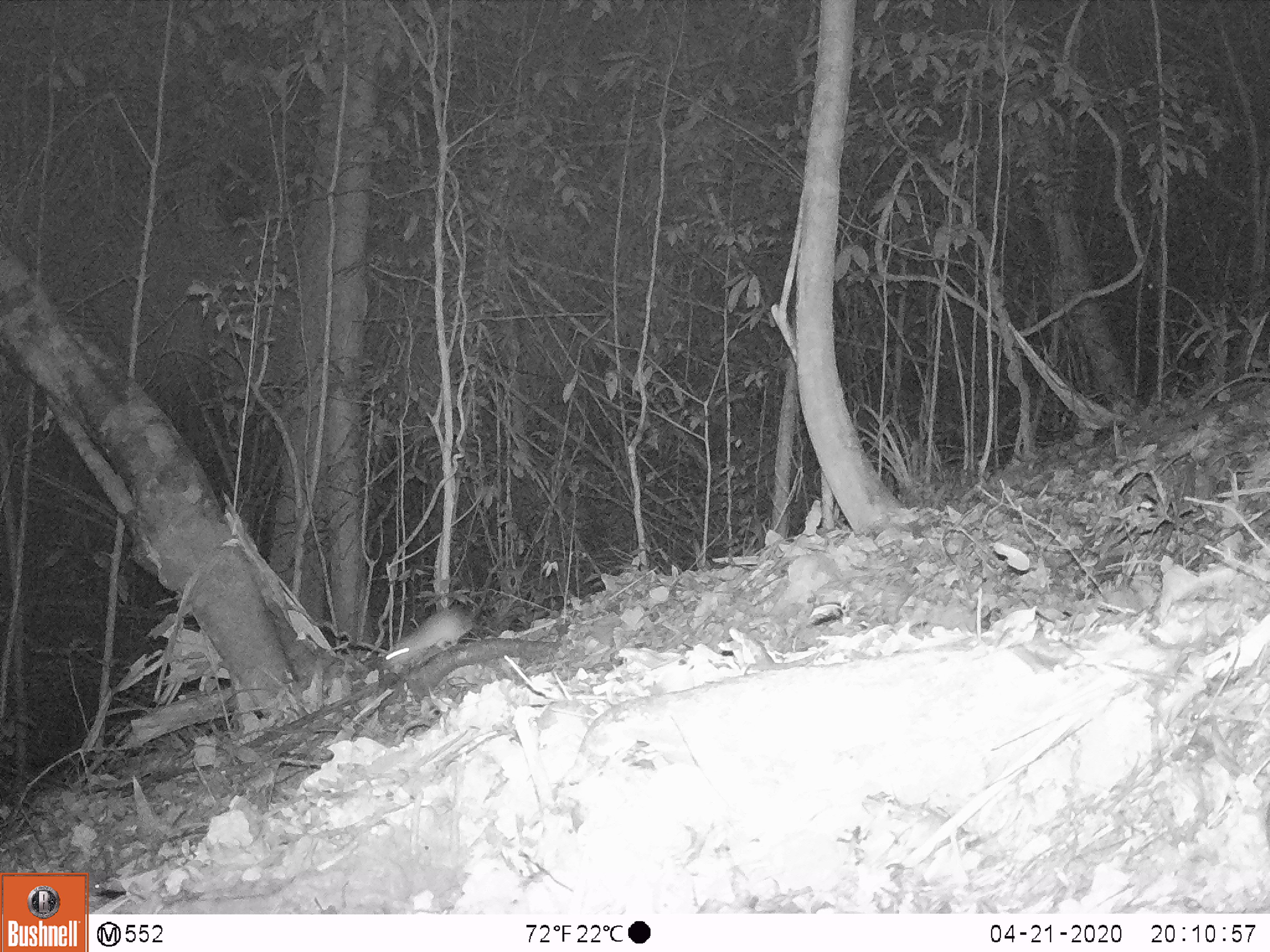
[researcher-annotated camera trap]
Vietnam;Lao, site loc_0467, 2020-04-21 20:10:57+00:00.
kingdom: Animalia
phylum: Chordata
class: Mammalia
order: Rodentia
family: Muridae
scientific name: Muridae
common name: old-world mice and rats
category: unidentified murid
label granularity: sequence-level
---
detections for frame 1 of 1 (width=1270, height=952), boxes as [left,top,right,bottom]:
unidentified murid: [382,555,505,671]